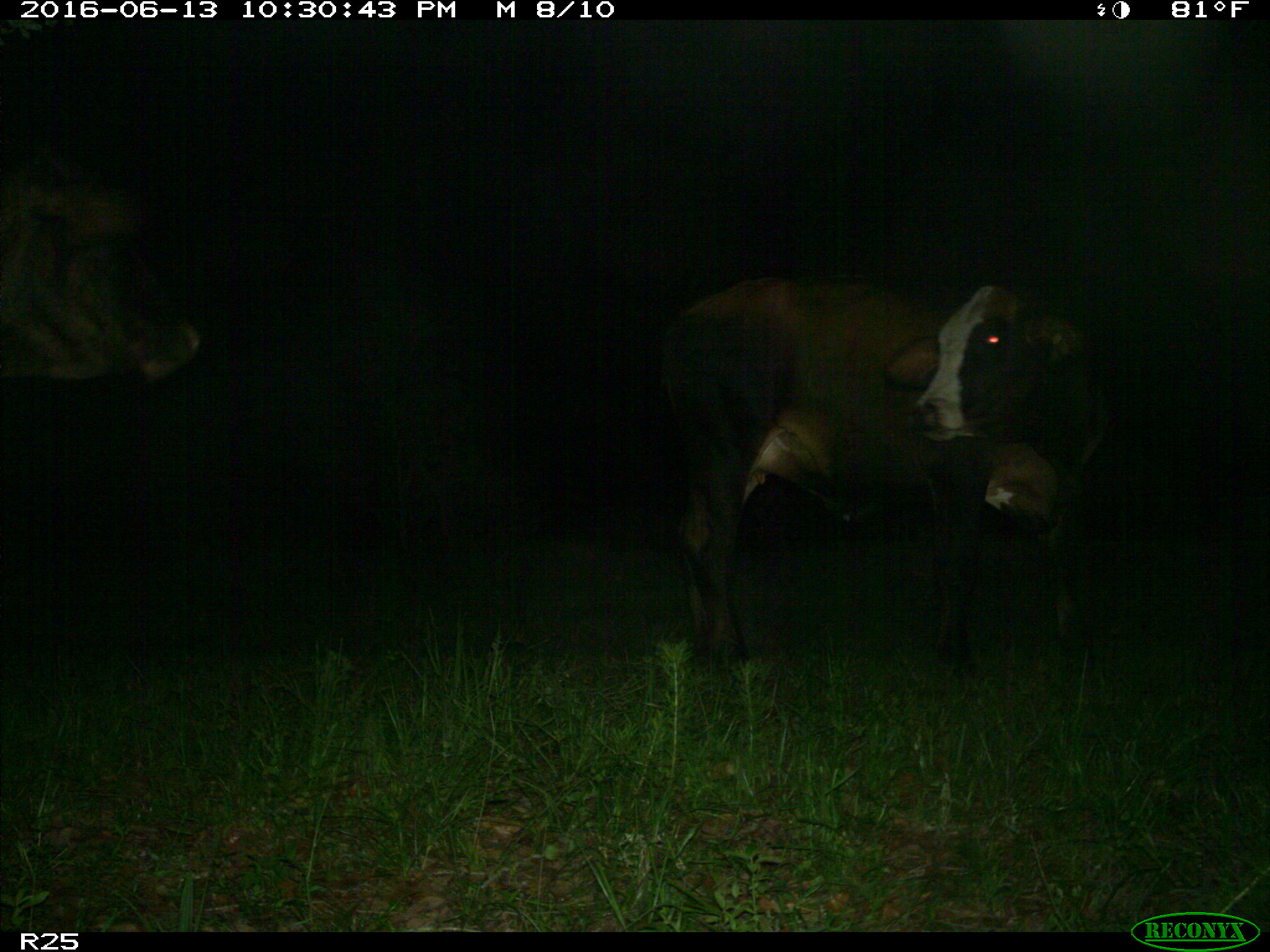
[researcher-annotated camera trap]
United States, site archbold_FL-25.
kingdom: Animalia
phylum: Chordata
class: Mammalia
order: Artiodactyla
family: Bovidae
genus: Bos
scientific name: Bos taurus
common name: domestic cow